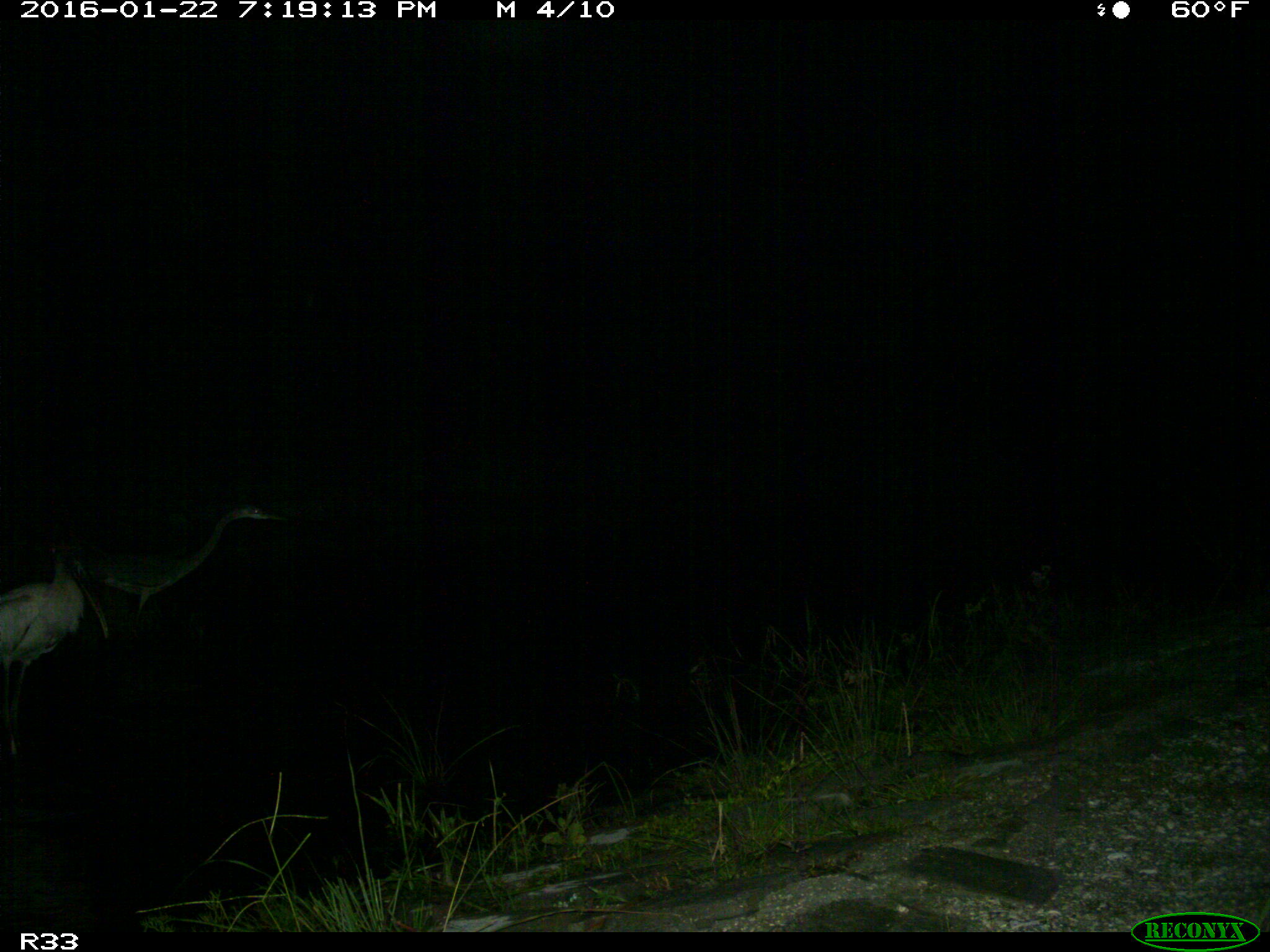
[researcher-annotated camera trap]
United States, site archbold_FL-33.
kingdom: Animalia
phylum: Chordata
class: Aves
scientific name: Aves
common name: birds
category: unidentified bird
Unidentified bird (birds) (Aves).